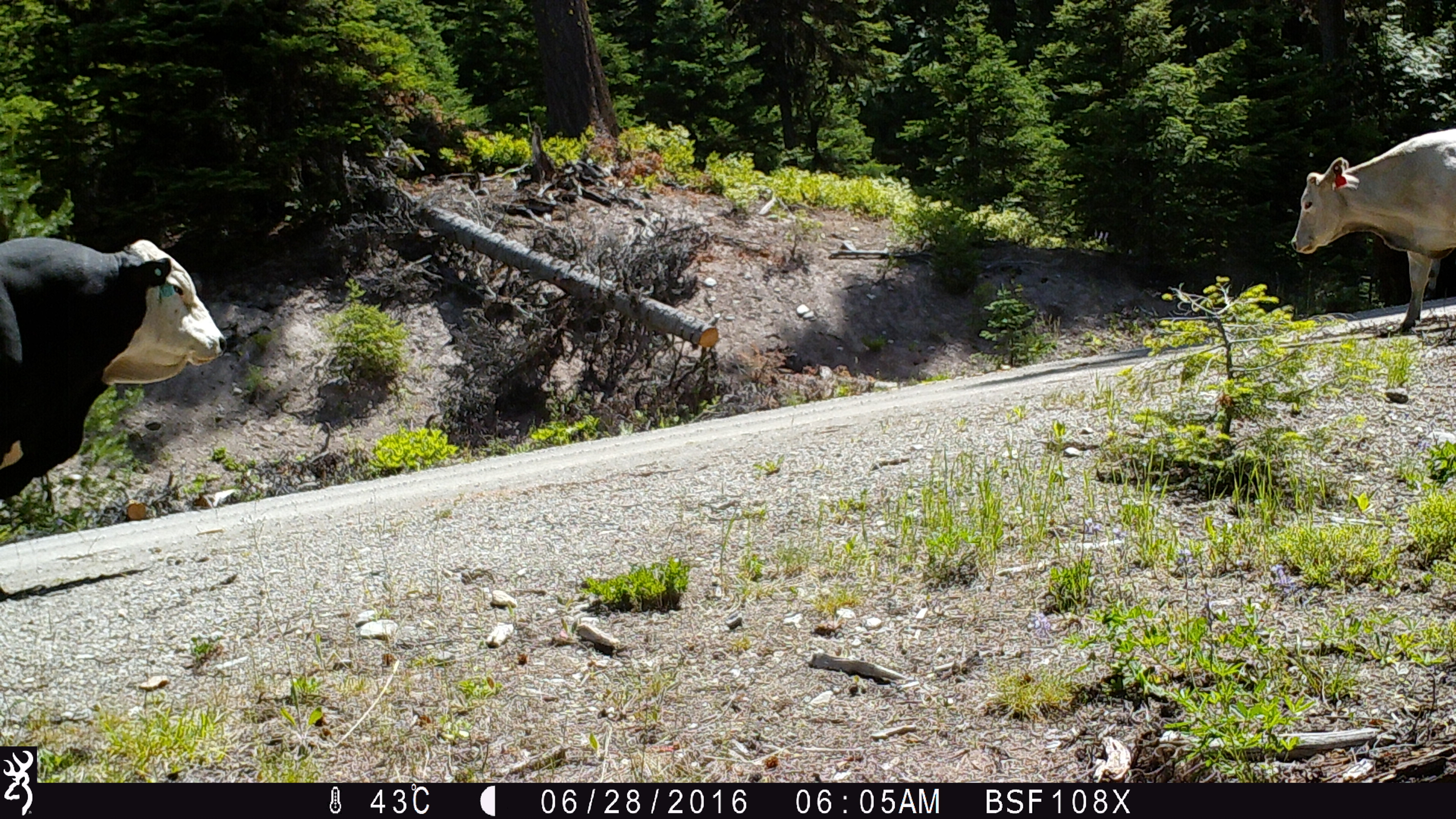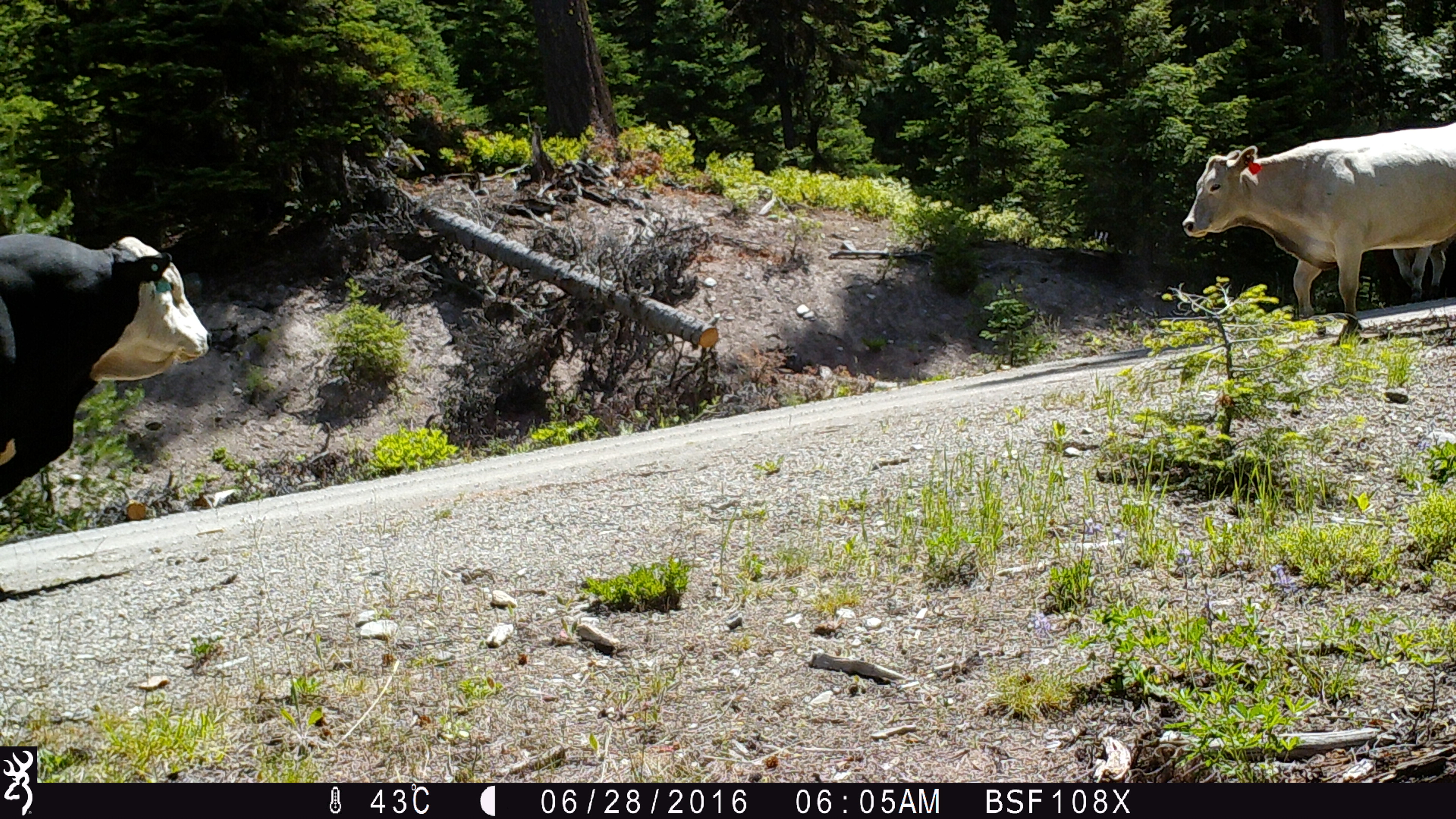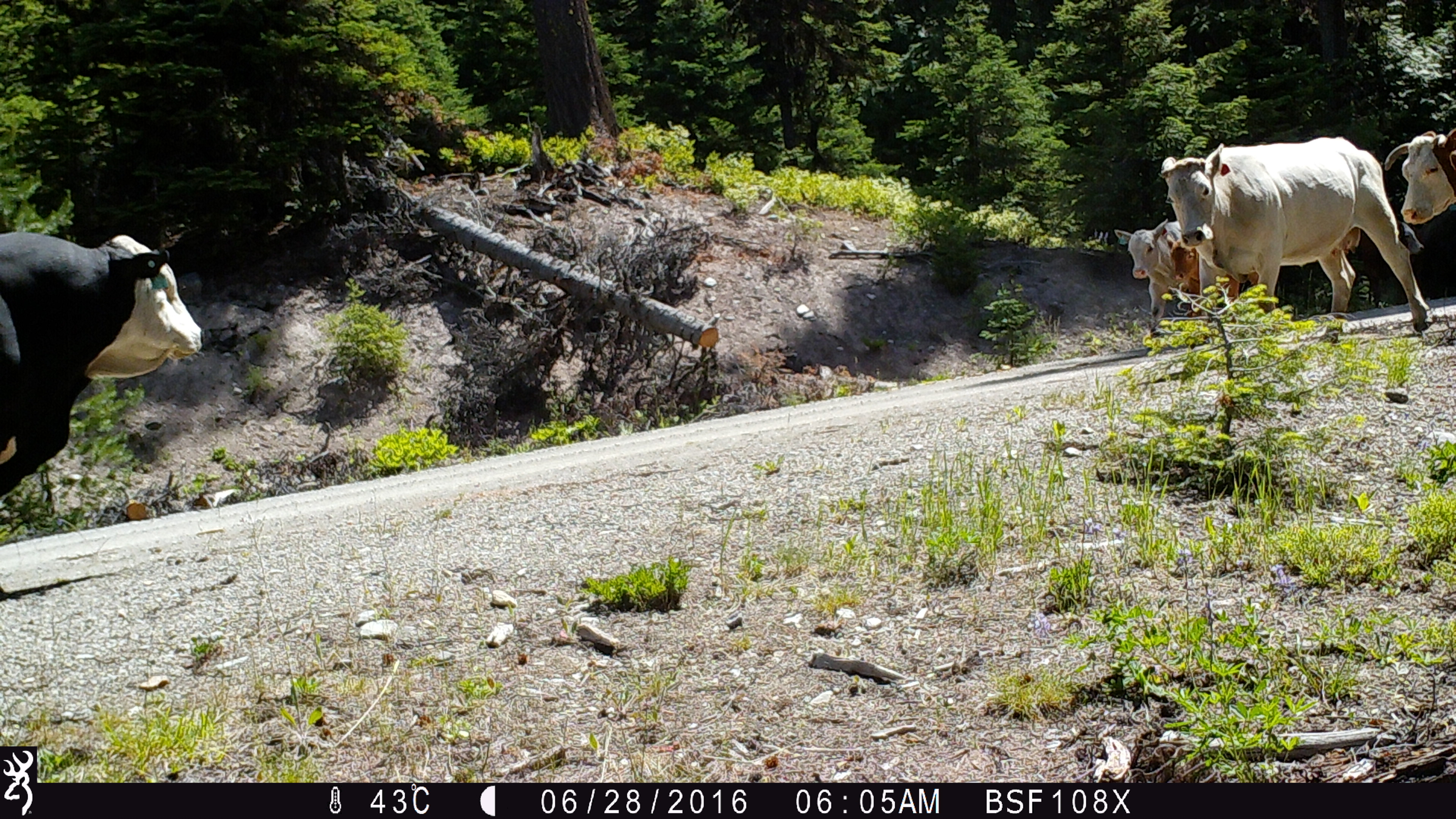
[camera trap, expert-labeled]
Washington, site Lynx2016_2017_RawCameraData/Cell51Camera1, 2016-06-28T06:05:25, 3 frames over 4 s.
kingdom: Animalia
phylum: Chordata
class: Mammalia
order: Artiodactyla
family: Bovidae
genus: Bos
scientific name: Bos taurus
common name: domestic cattle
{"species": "domestic cattle (Bos taurus)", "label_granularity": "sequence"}